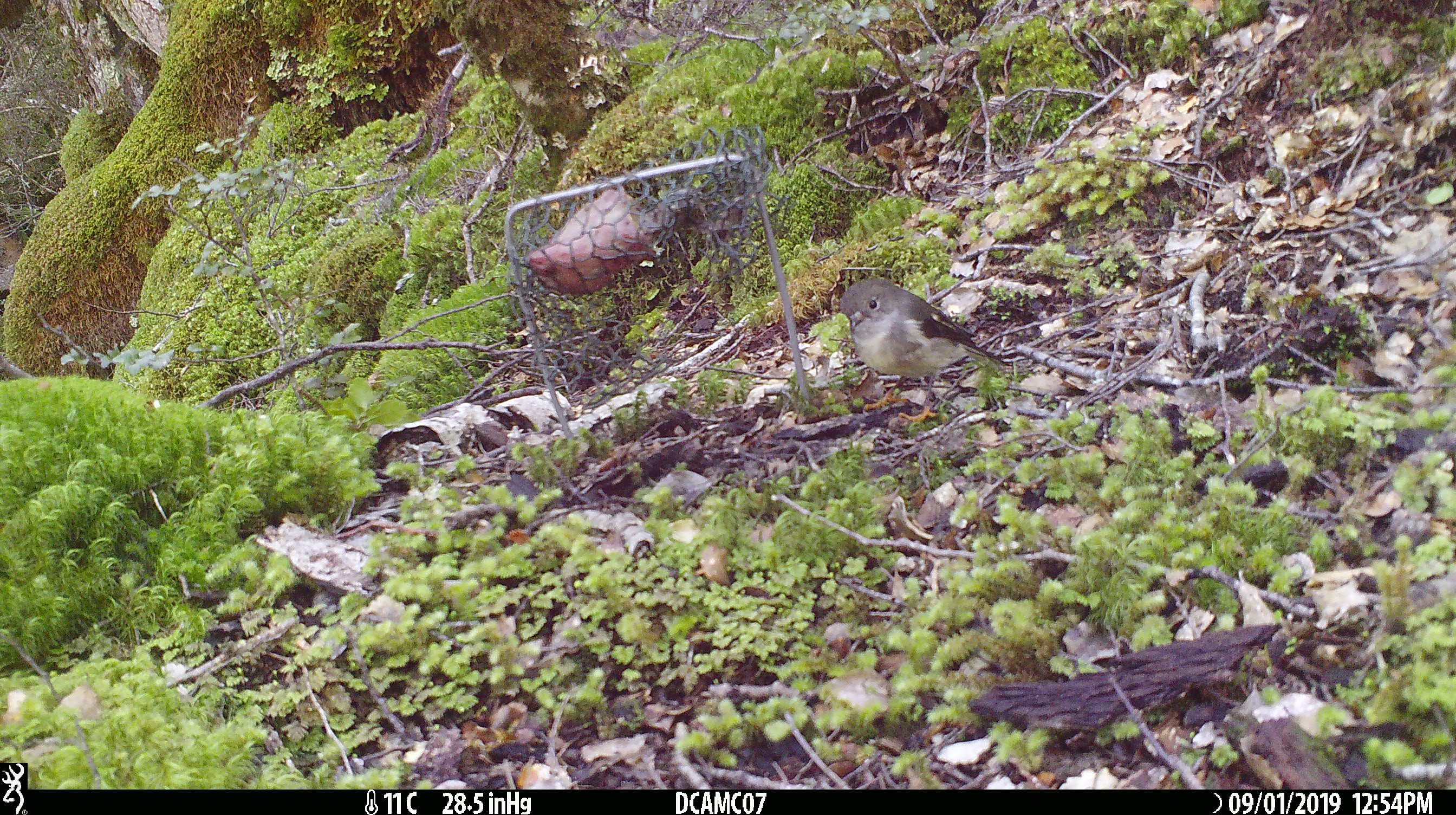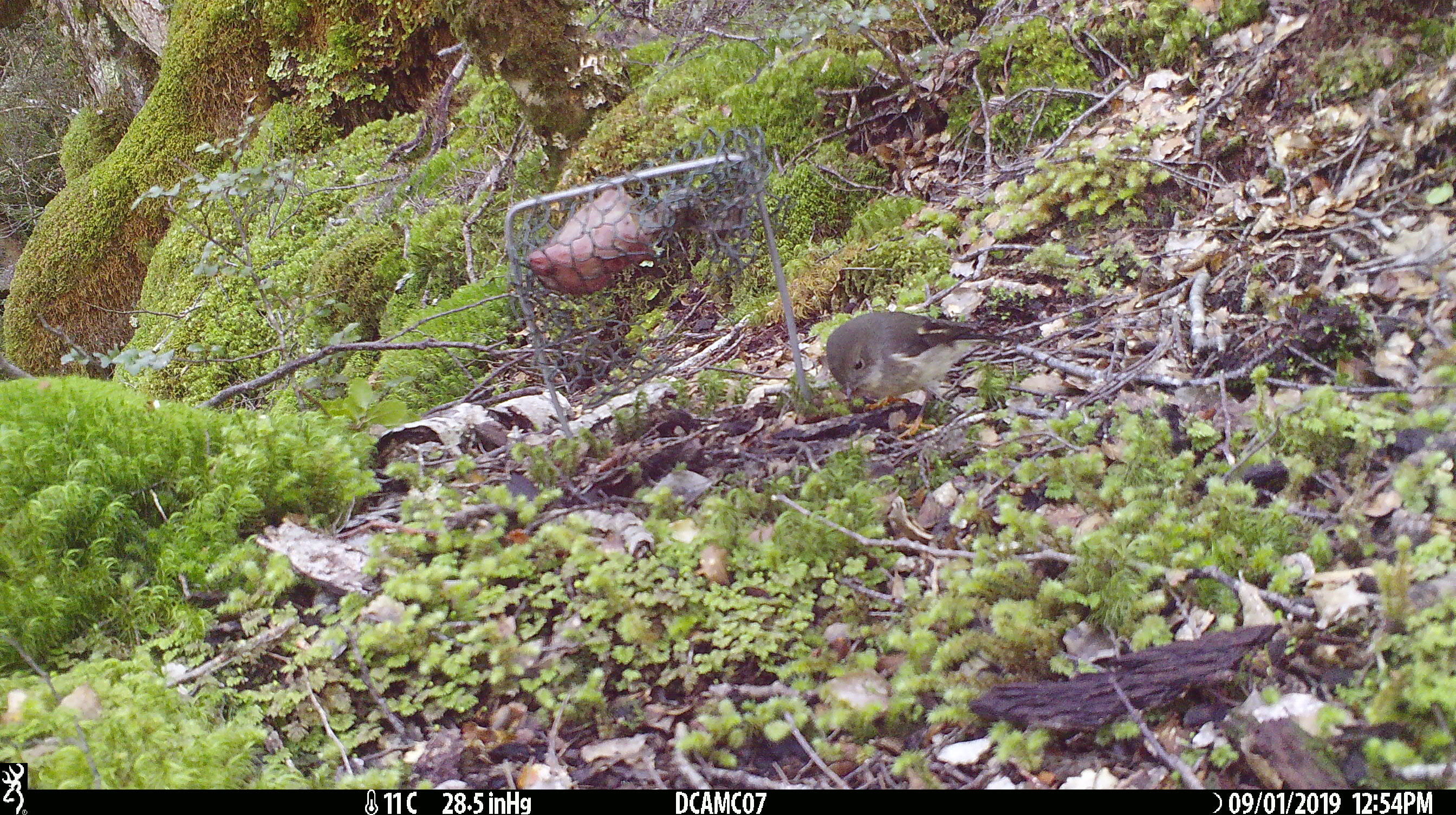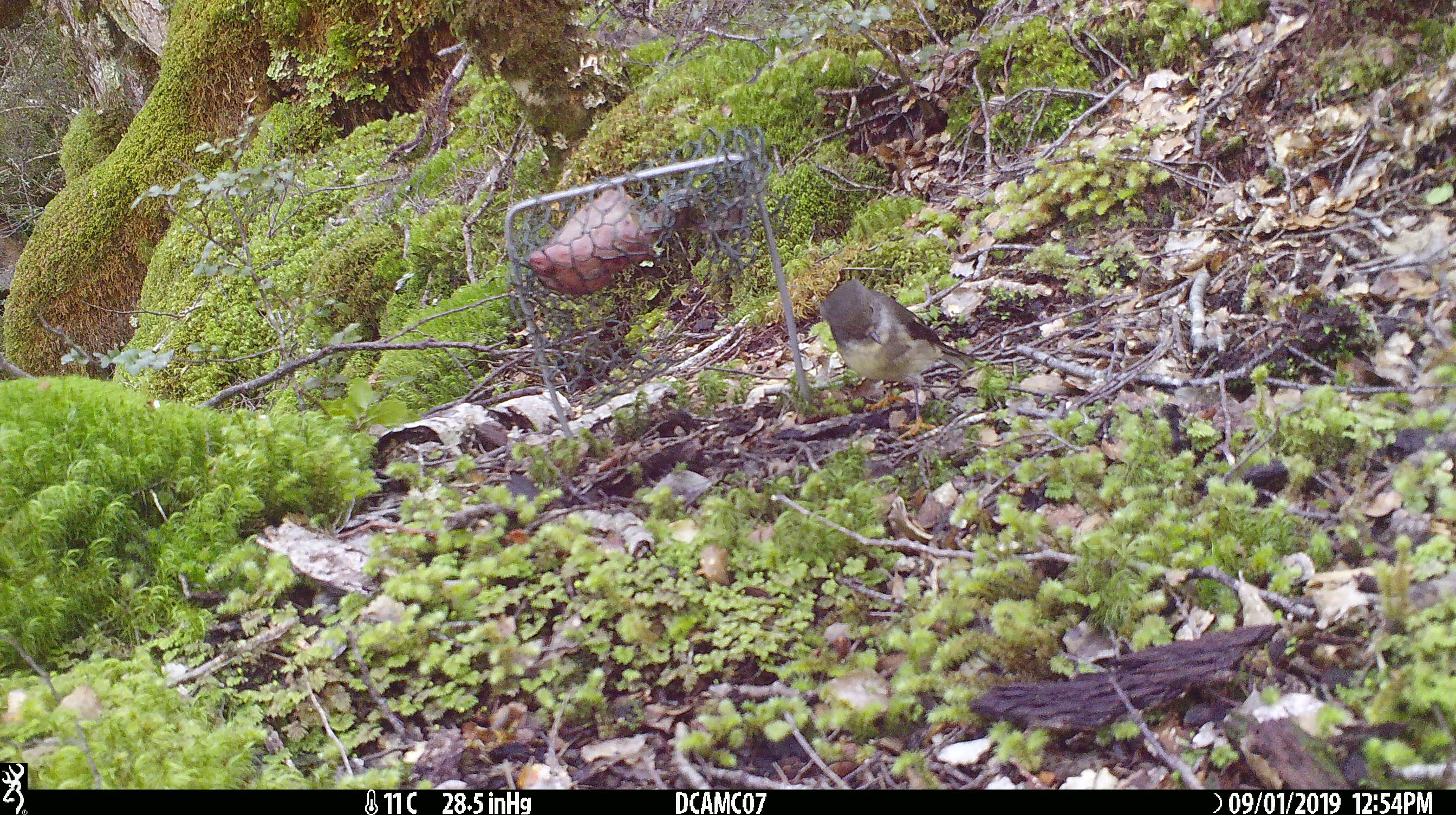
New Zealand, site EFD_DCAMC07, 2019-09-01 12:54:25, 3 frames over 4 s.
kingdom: Animalia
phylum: Chordata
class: Aves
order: Passeriformes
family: Petroicidae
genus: Petroica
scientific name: Petroica macrocephala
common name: tomtit